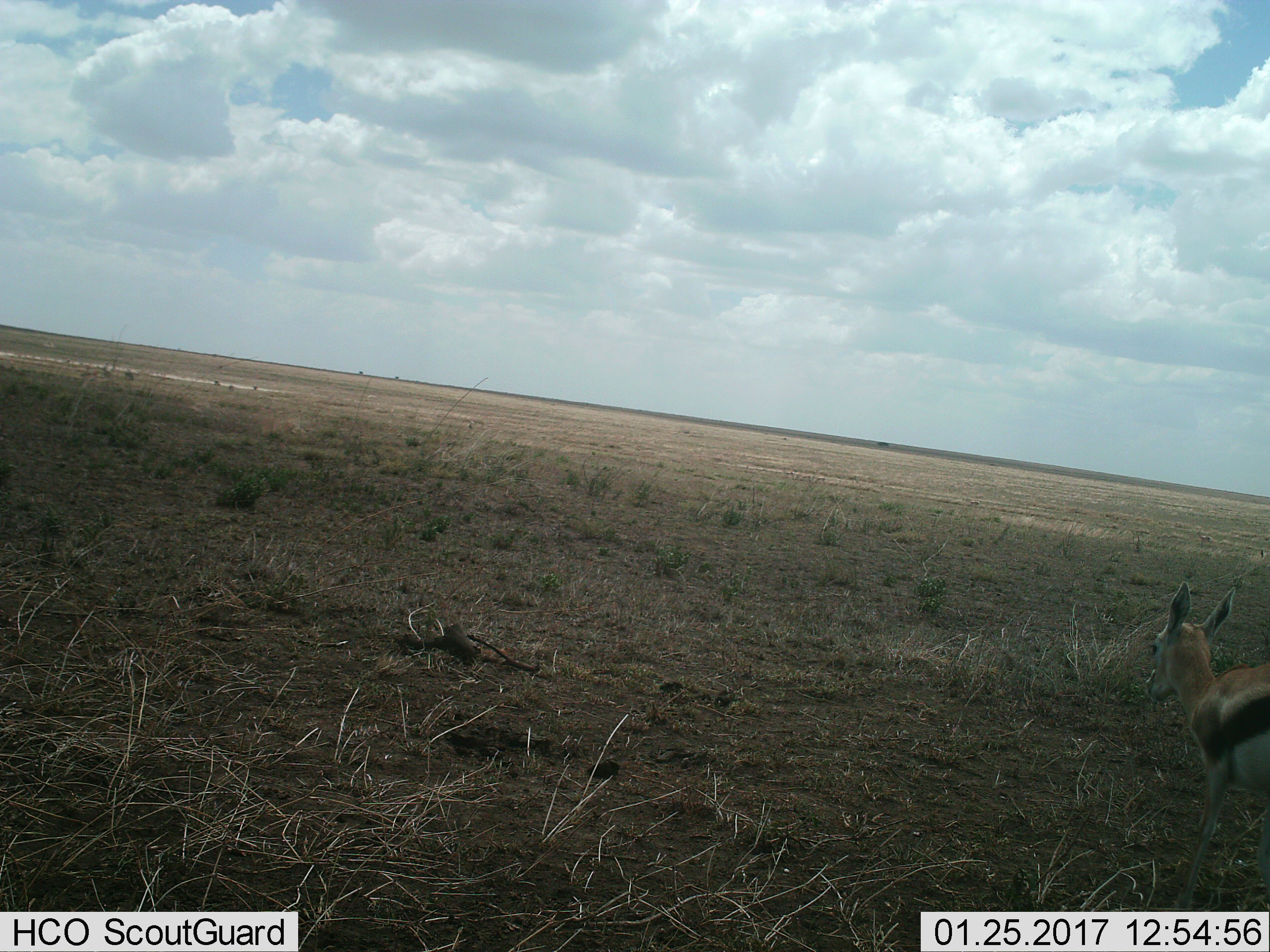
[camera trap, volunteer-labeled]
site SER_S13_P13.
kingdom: Animalia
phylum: Chordata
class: Mammalia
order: Artiodactyla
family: Bovidae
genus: Eudorcas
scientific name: Eudorcas thomsonii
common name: thomson's gazelle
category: gazellethomsons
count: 1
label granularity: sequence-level